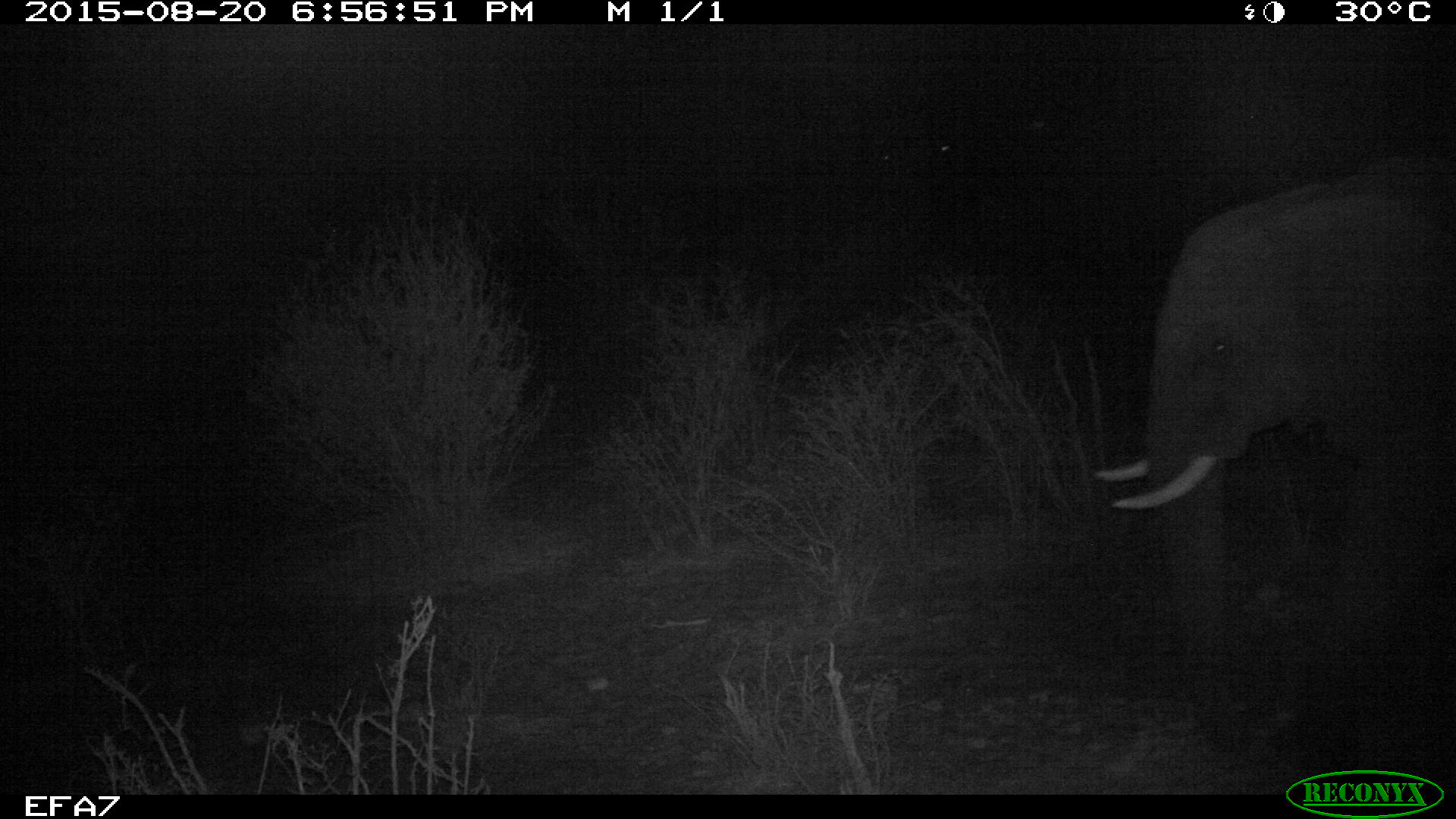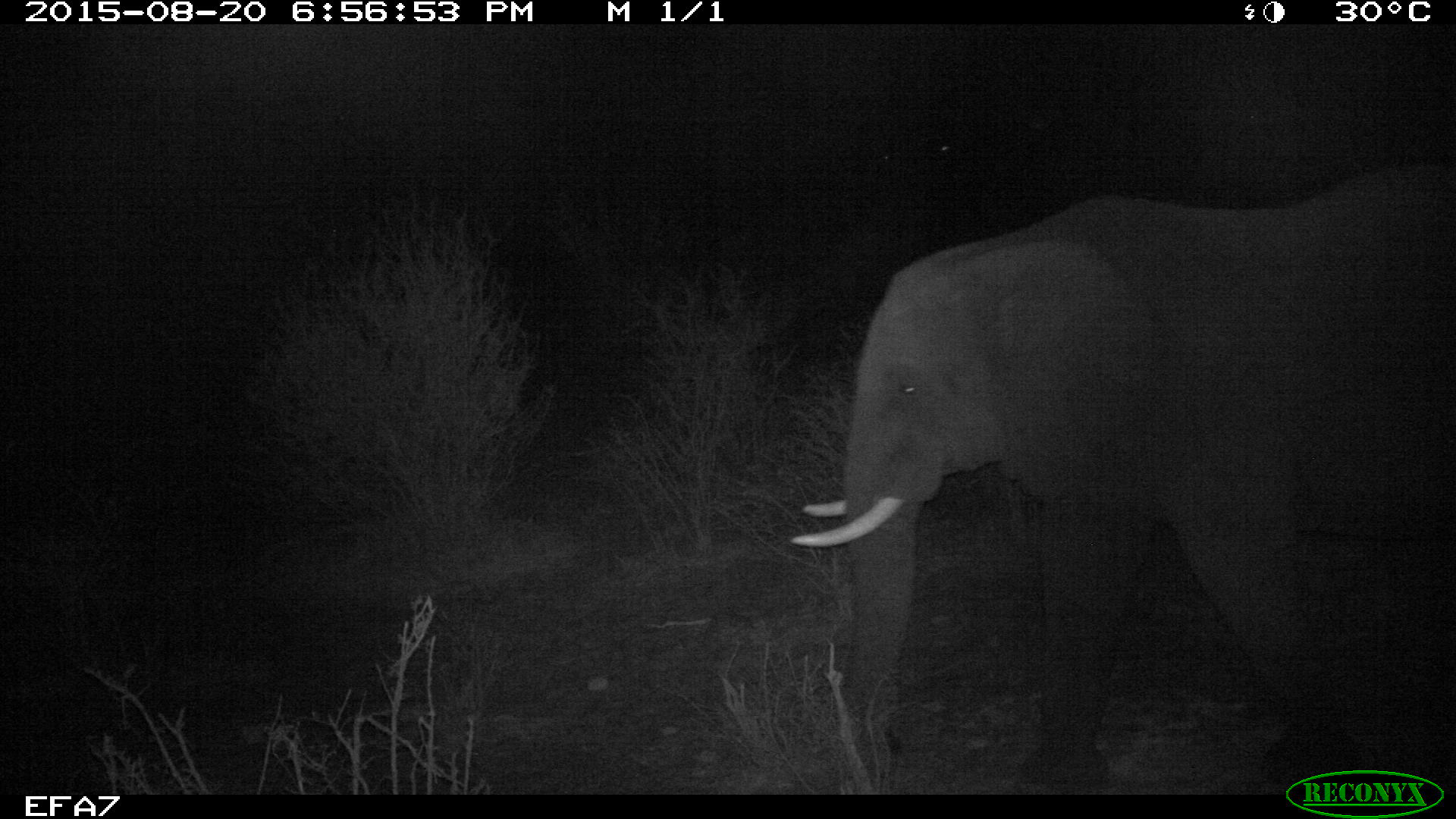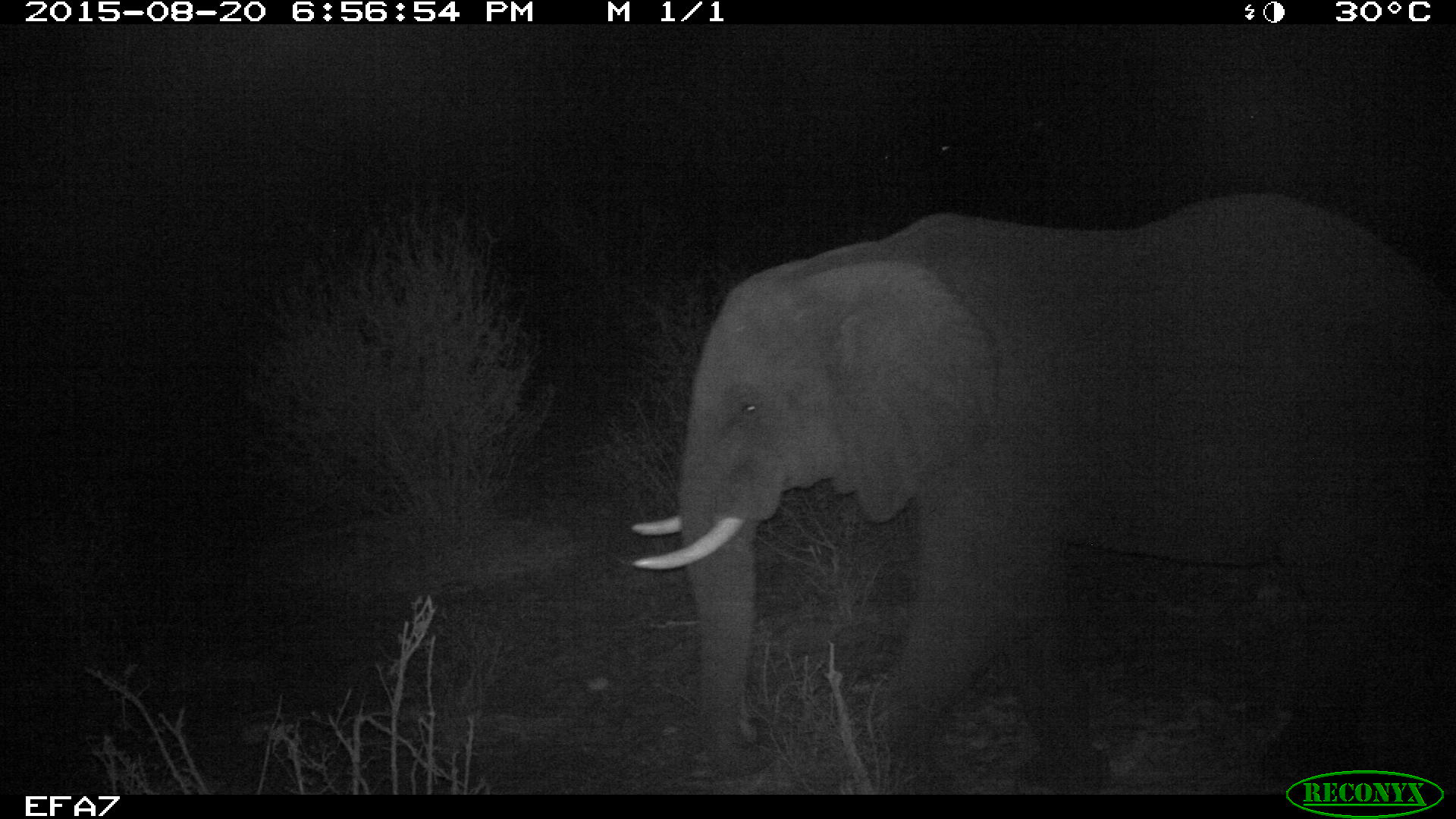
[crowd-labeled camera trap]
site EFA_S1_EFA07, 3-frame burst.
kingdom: Animalia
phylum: Chordata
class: Mammalia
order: Proboscidea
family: Elephantidae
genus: Loxodonta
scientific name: Loxodonta africana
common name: african bush elephant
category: elephant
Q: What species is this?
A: Elephant (african bush elephant) (Loxodonta africana).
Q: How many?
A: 1.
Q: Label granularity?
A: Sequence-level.